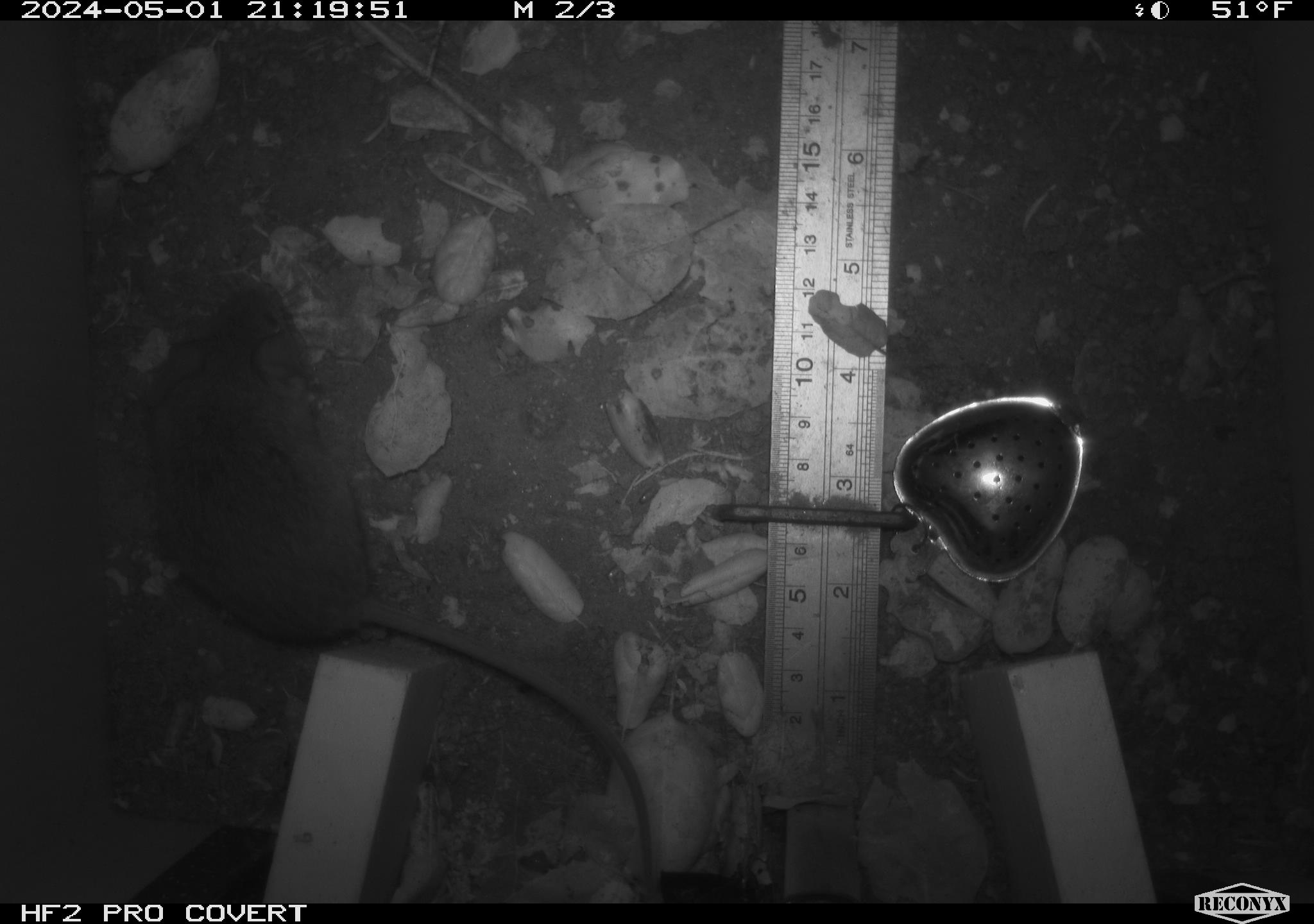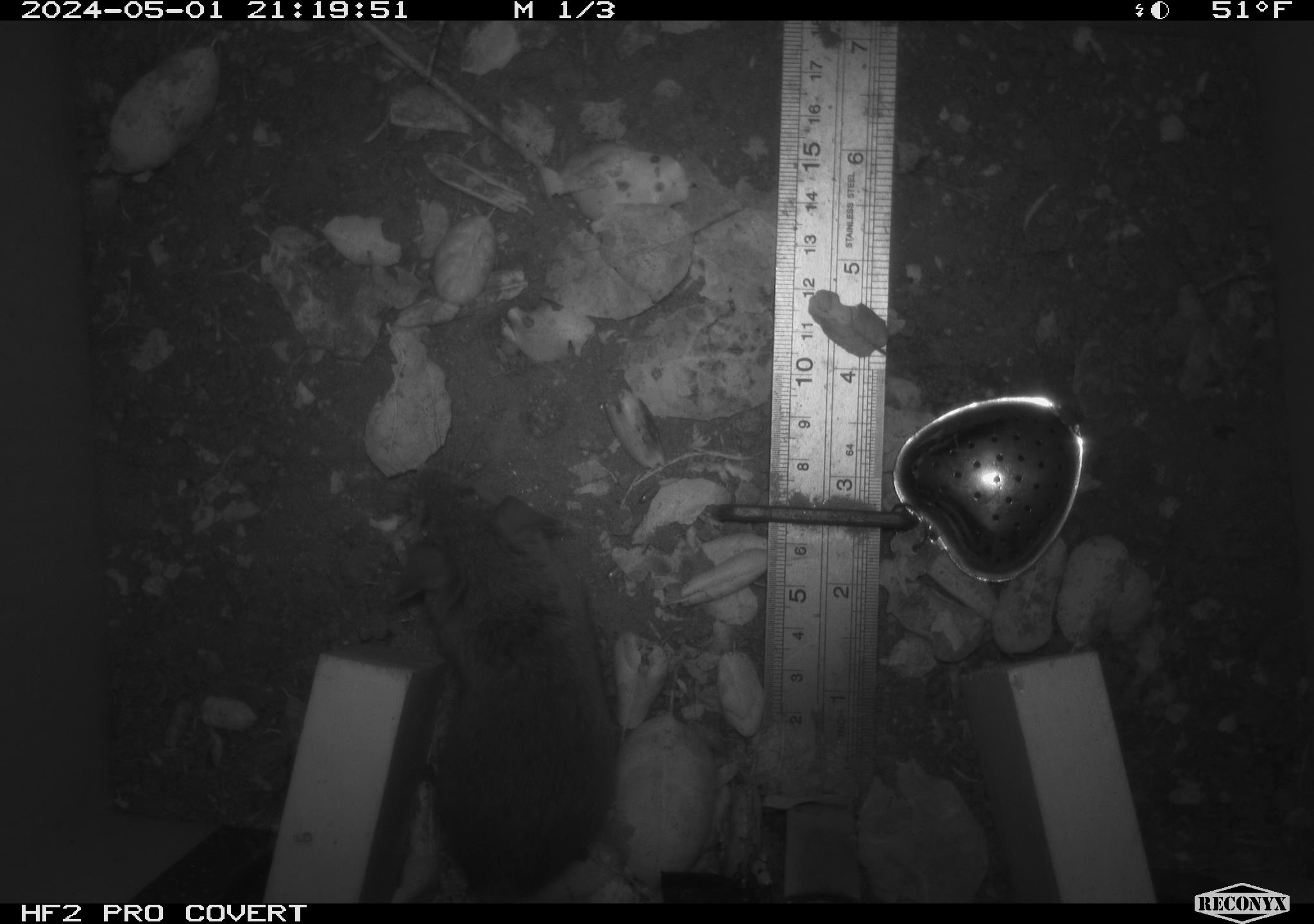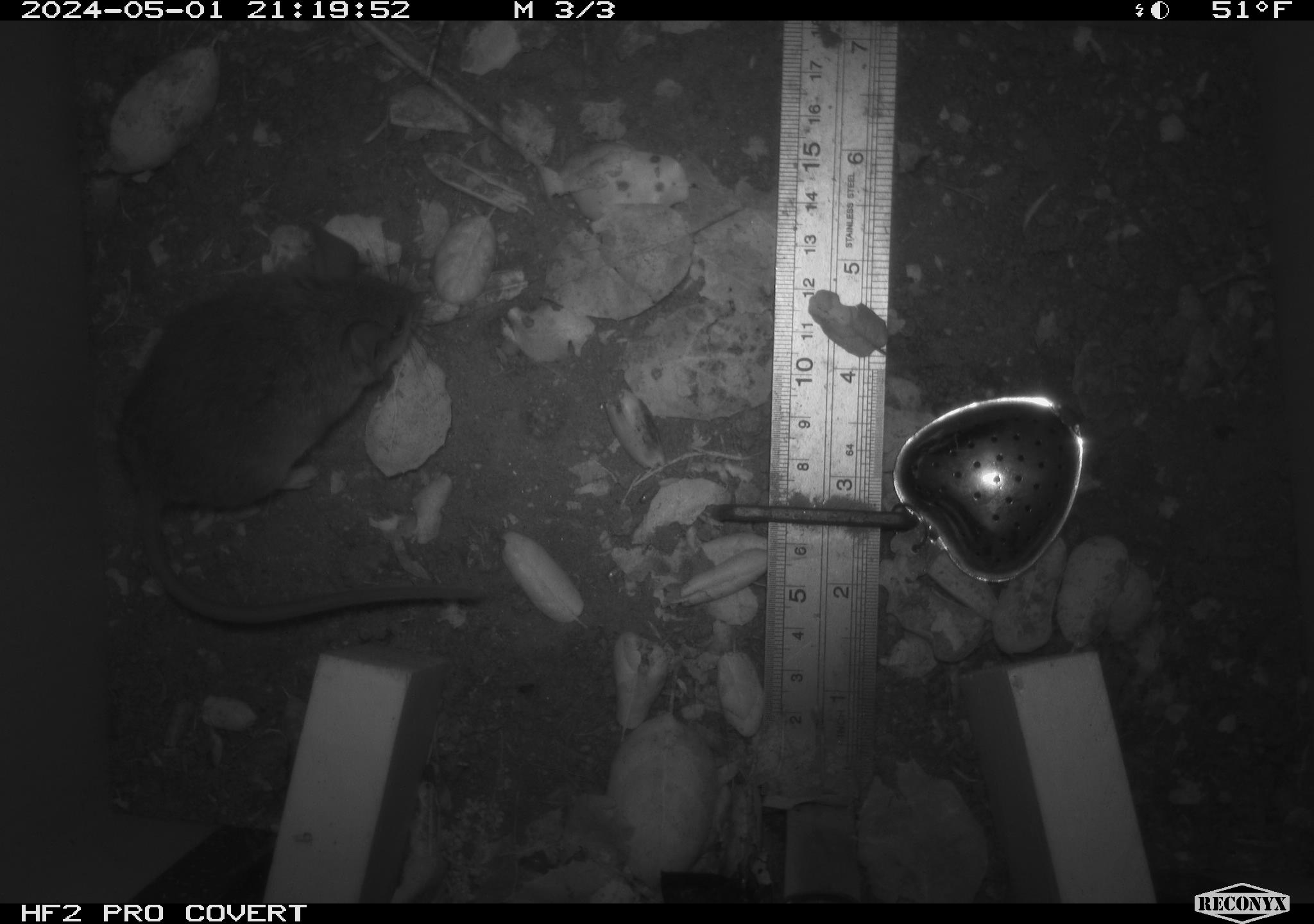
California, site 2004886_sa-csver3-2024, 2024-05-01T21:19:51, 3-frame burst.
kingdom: Animalia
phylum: Chordata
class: Mammalia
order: Rodentia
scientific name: Rodentia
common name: rodent